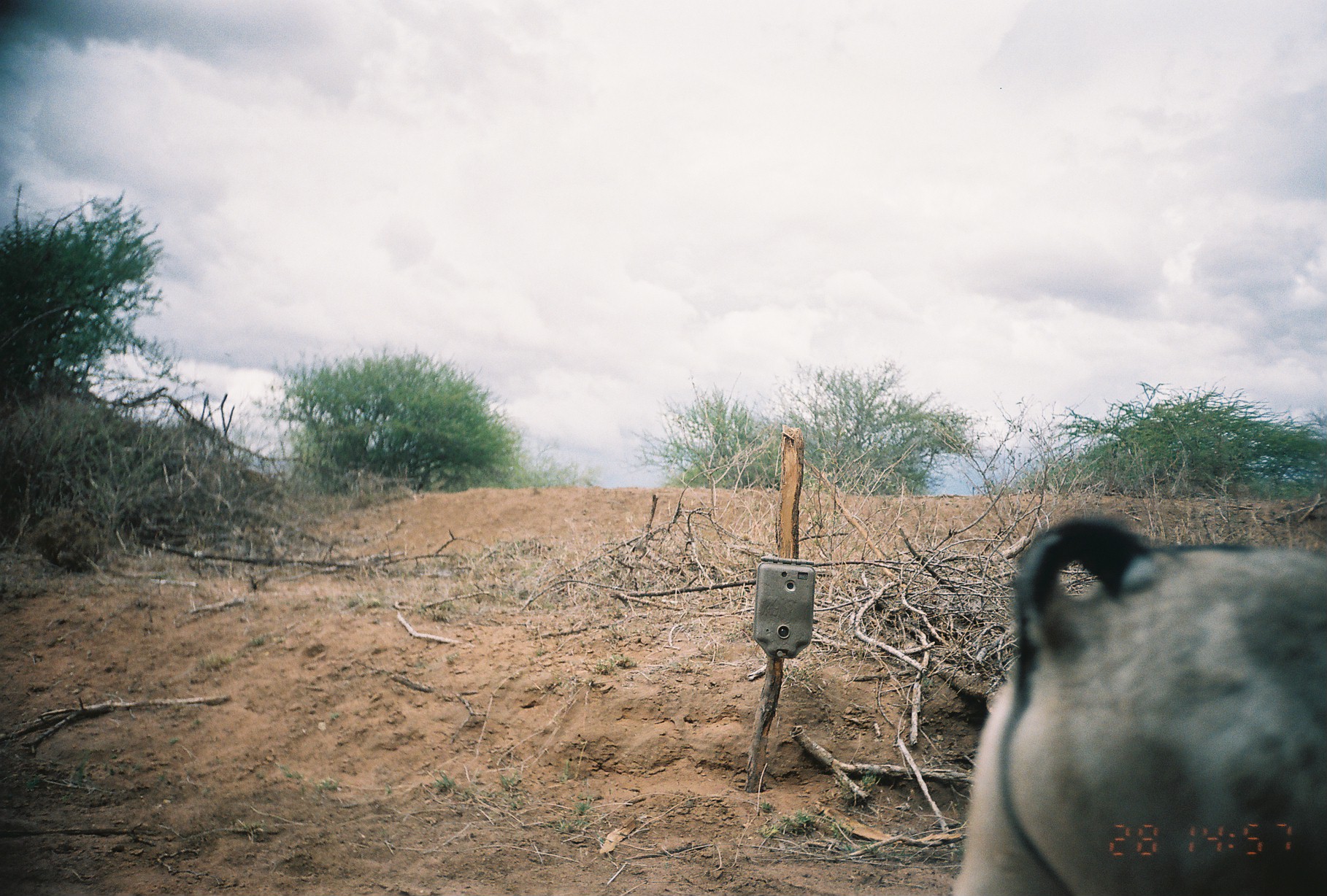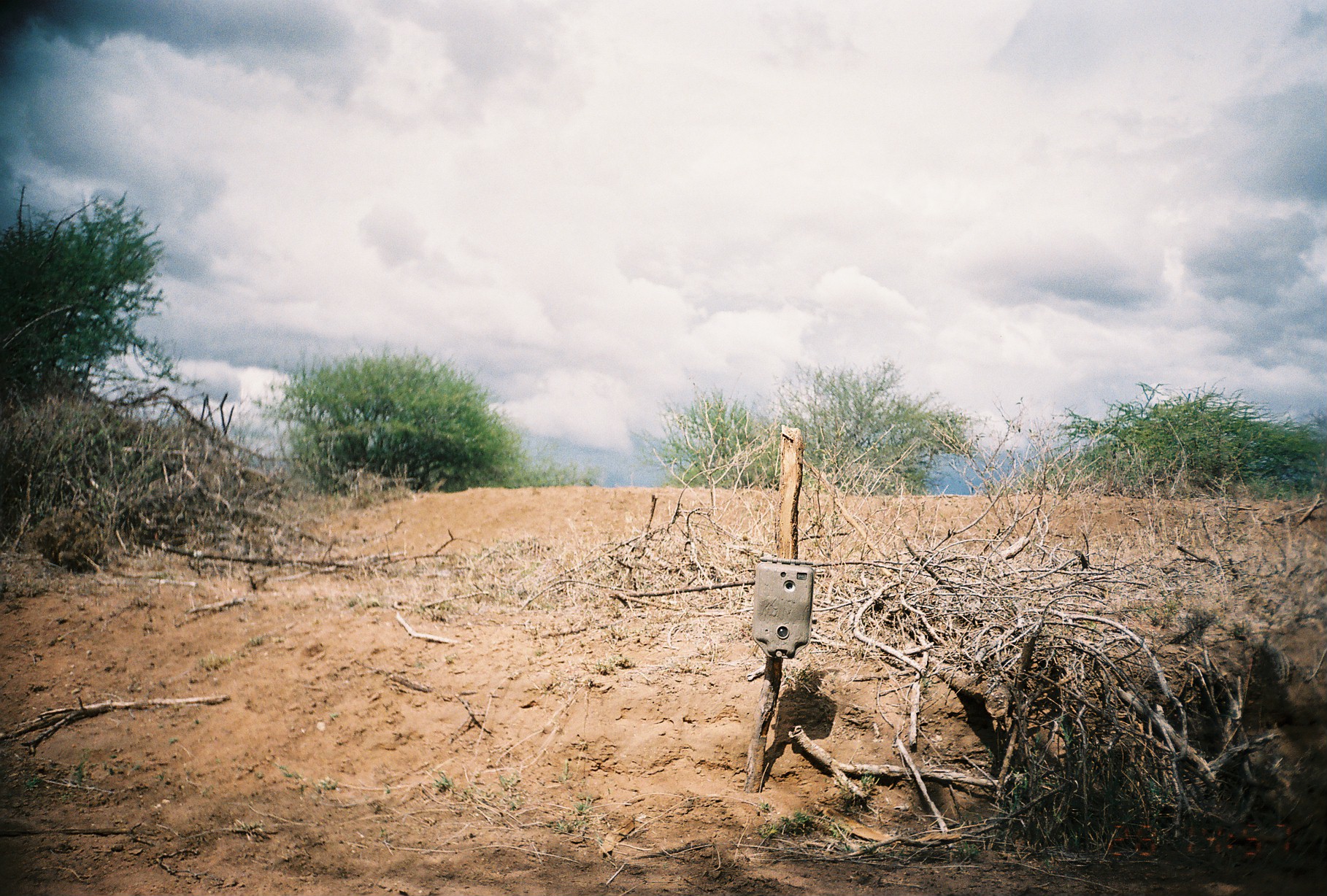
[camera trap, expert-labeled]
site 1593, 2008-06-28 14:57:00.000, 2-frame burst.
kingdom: Animalia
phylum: Chordata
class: Mammalia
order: Artiodactyla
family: Bovidae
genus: Capra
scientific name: Capra aegagrus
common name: wild goat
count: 1